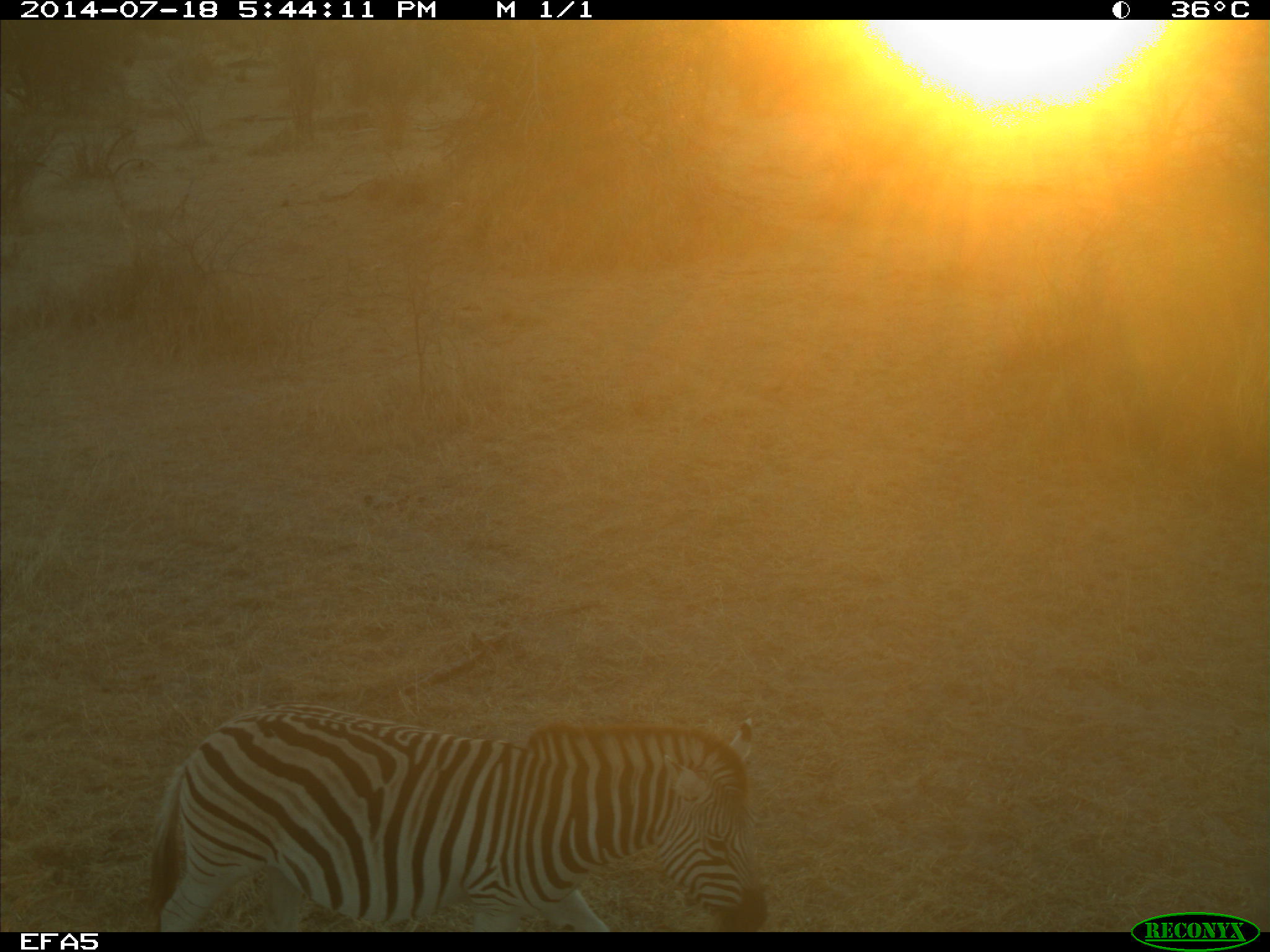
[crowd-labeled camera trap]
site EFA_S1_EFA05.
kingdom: Animalia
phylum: Chordata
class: Mammalia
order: Perissodactyla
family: Equidae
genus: Equus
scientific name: Equus quagga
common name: plains zebra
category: zebraplains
Zebraplains (plains zebra) (Equus quagga), count 1. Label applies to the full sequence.